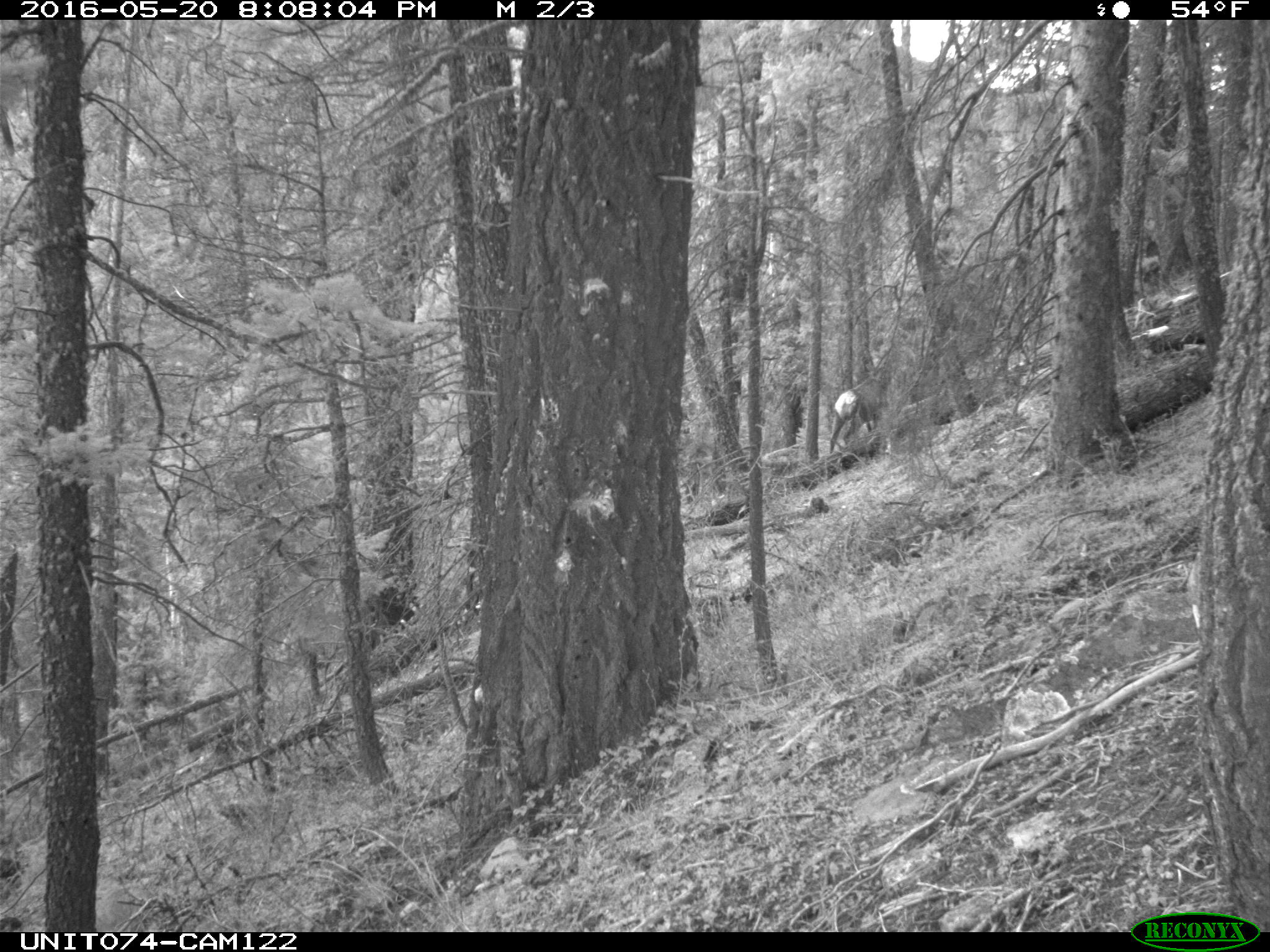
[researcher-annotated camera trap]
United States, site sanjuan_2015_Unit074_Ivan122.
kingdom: Animalia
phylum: Chordata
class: Mammalia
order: Artiodactyla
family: Cervidae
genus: Cervus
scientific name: Cervus elaphus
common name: red deer